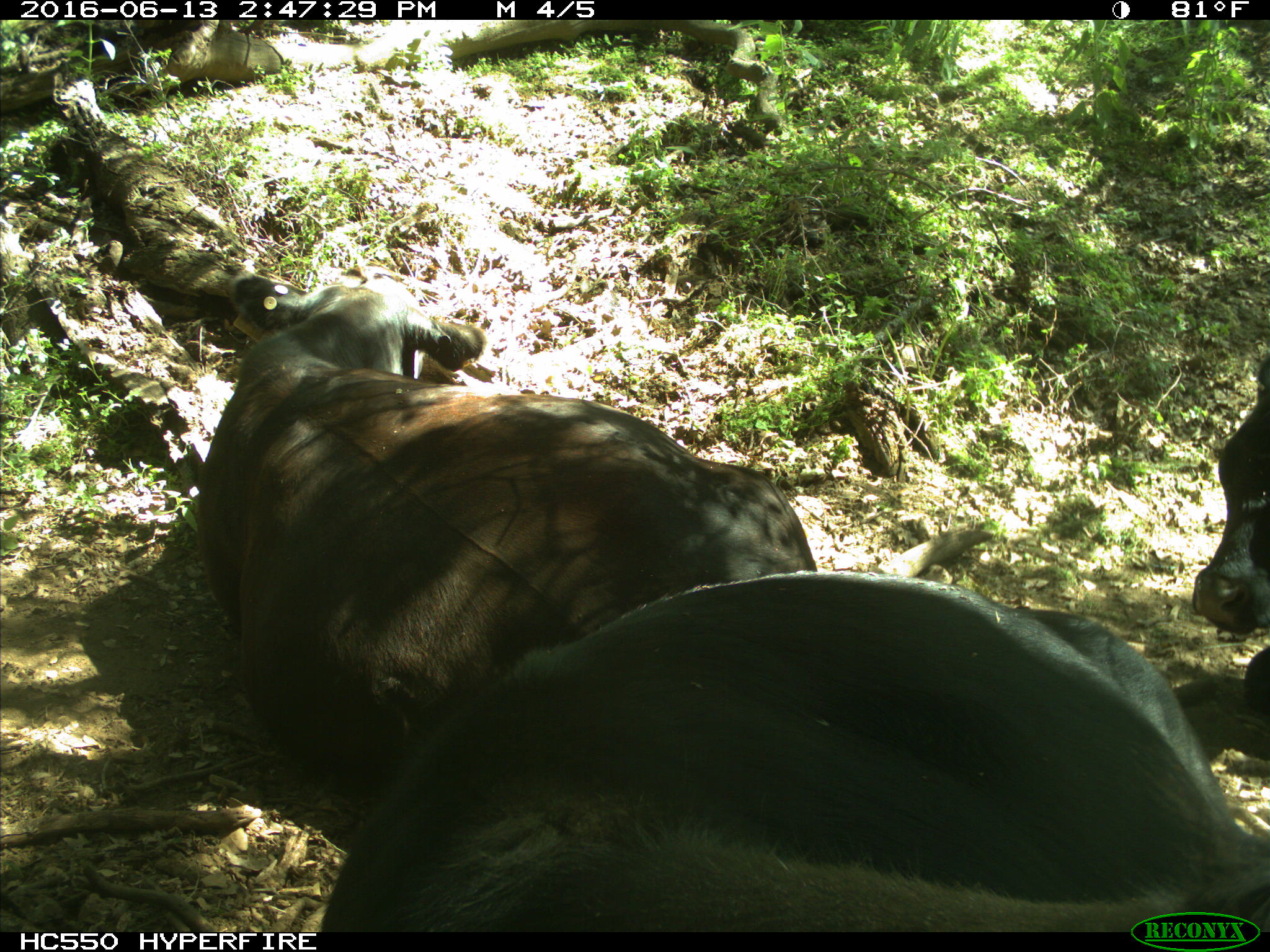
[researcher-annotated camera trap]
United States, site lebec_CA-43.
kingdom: Animalia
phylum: Chordata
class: Mammalia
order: Artiodactyla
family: Bovidae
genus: Bos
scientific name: Bos taurus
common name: domestic cow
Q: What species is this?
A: Bos taurus (domestic cow).